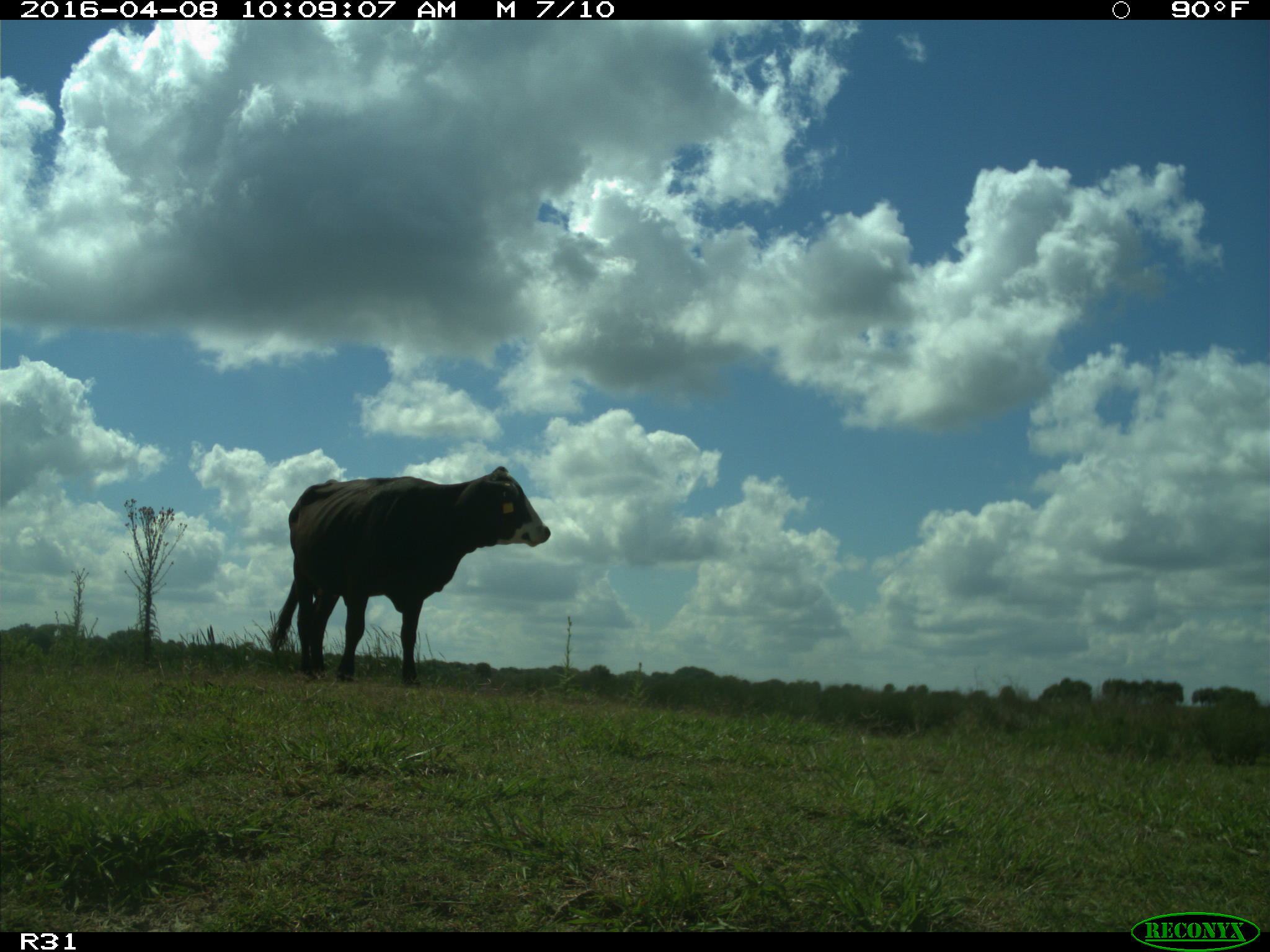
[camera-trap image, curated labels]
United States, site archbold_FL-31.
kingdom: Animalia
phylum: Chordata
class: Mammalia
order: Artiodactyla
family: Bovidae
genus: Bos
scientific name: Bos taurus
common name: domestic cow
Bos taurus (domestic cow).